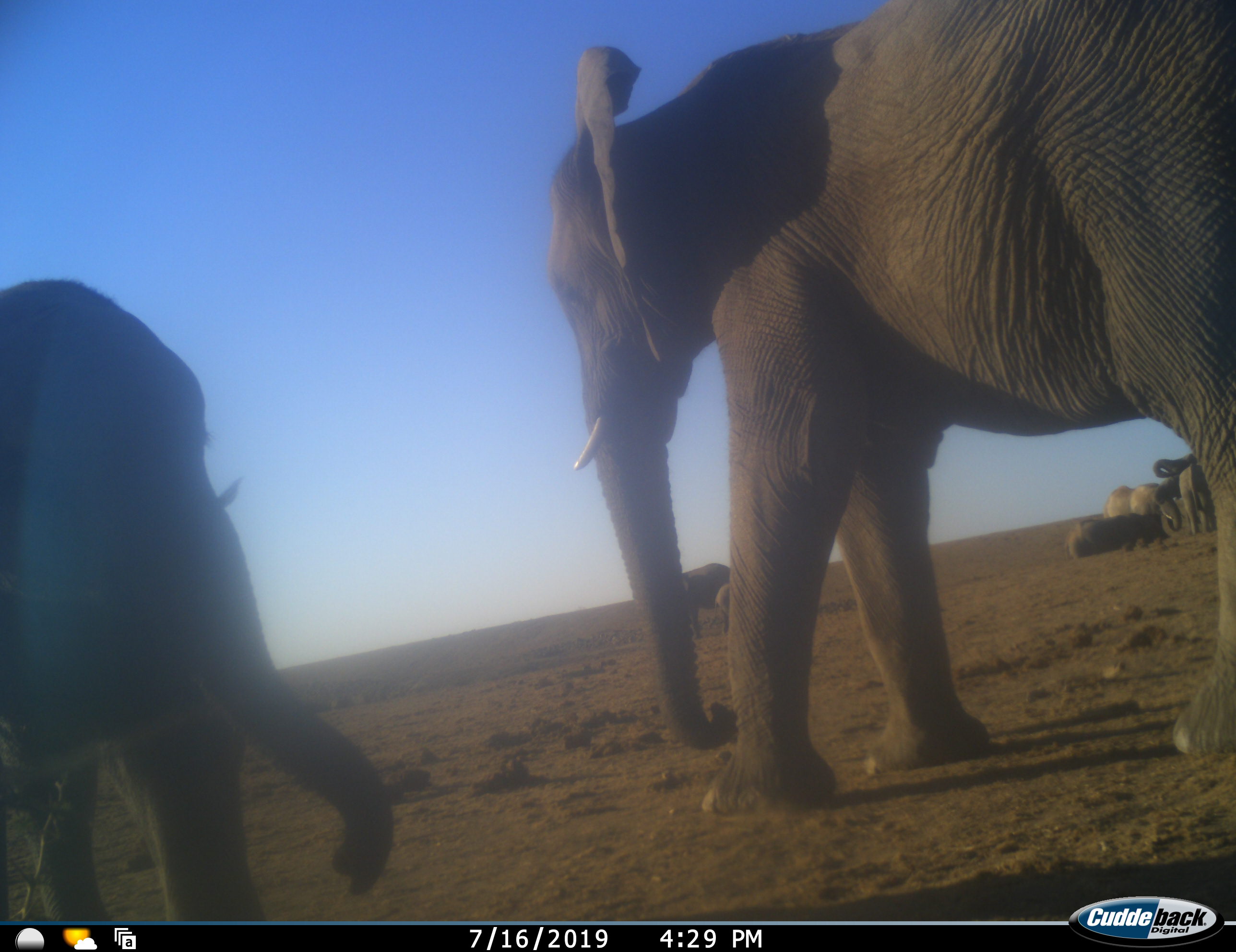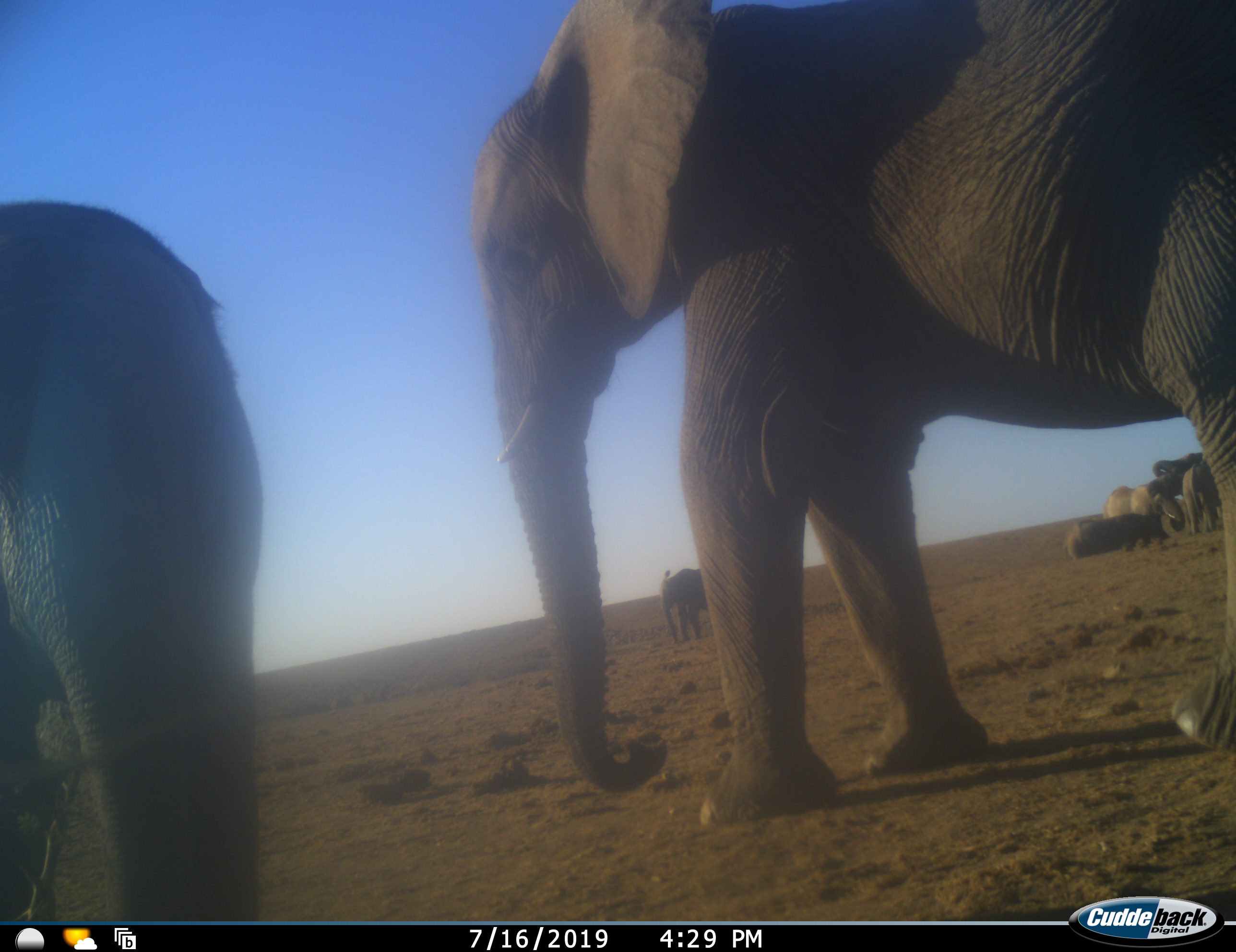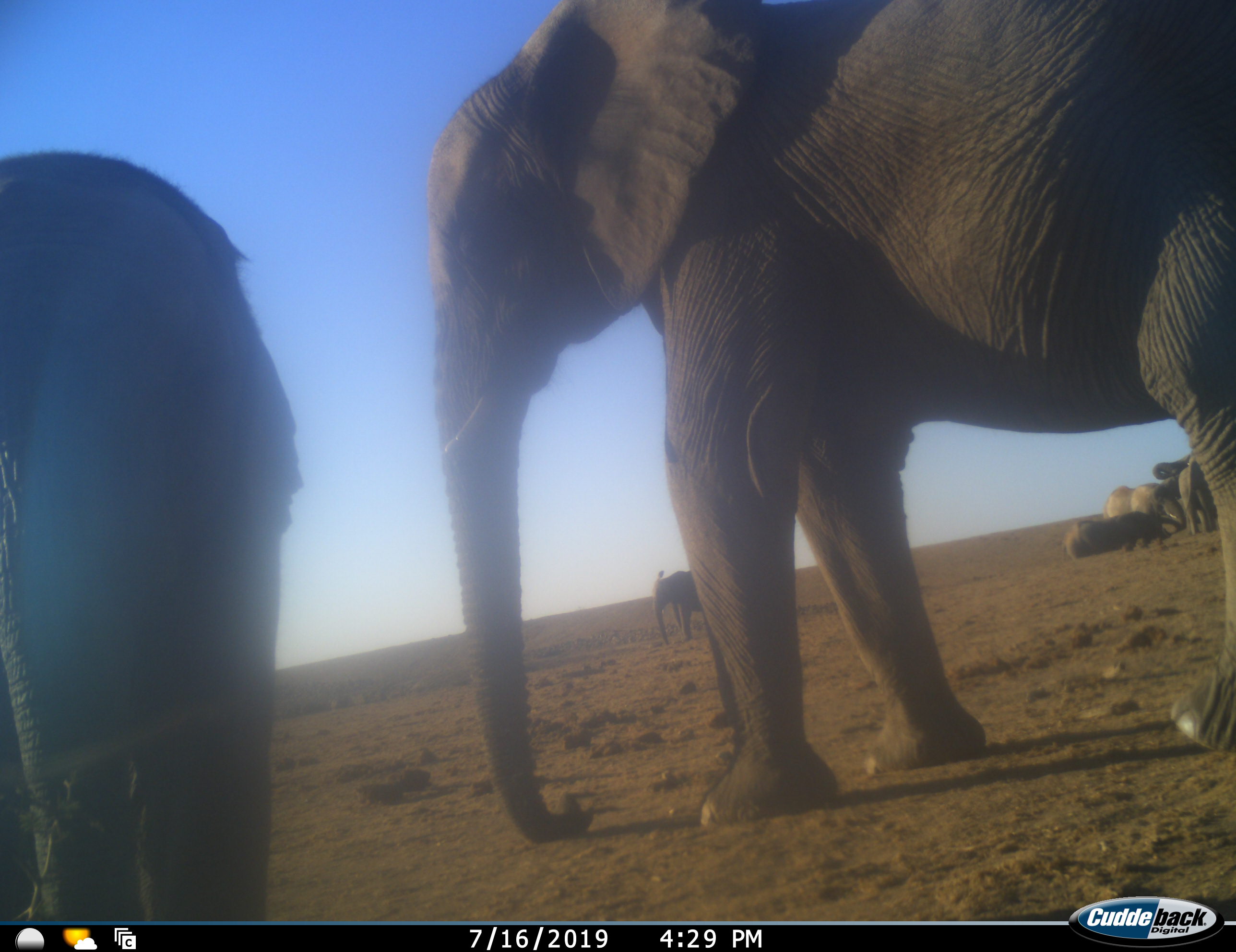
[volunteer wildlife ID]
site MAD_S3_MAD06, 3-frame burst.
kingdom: Animalia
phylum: Chordata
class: Mammalia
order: Proboscidea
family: Elephantidae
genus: Loxodonta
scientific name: Loxodonta africana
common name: african bush elephant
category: elephant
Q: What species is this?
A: Elephant (african bush elephant) (Loxodonta africana).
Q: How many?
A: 8.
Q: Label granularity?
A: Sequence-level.